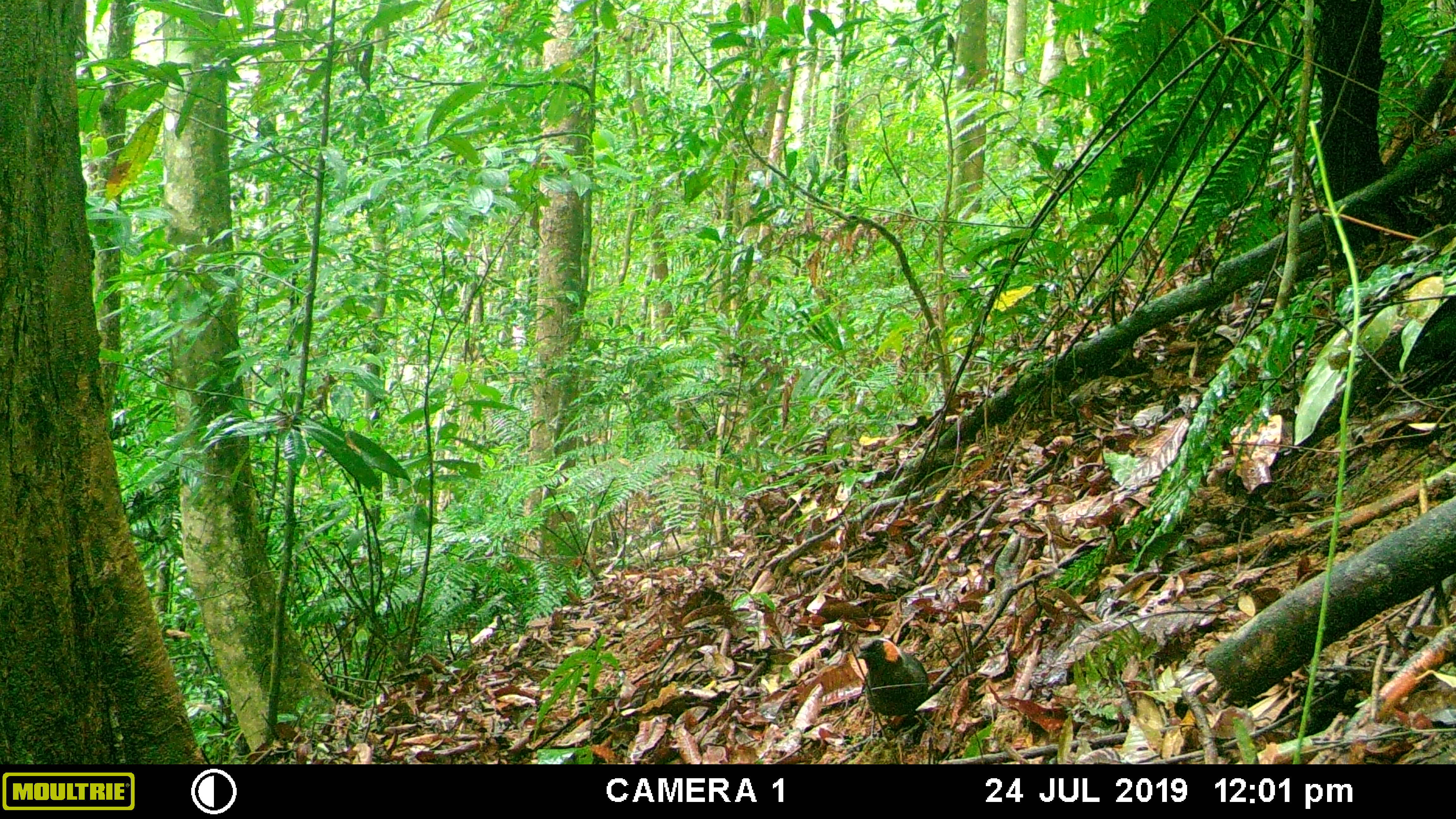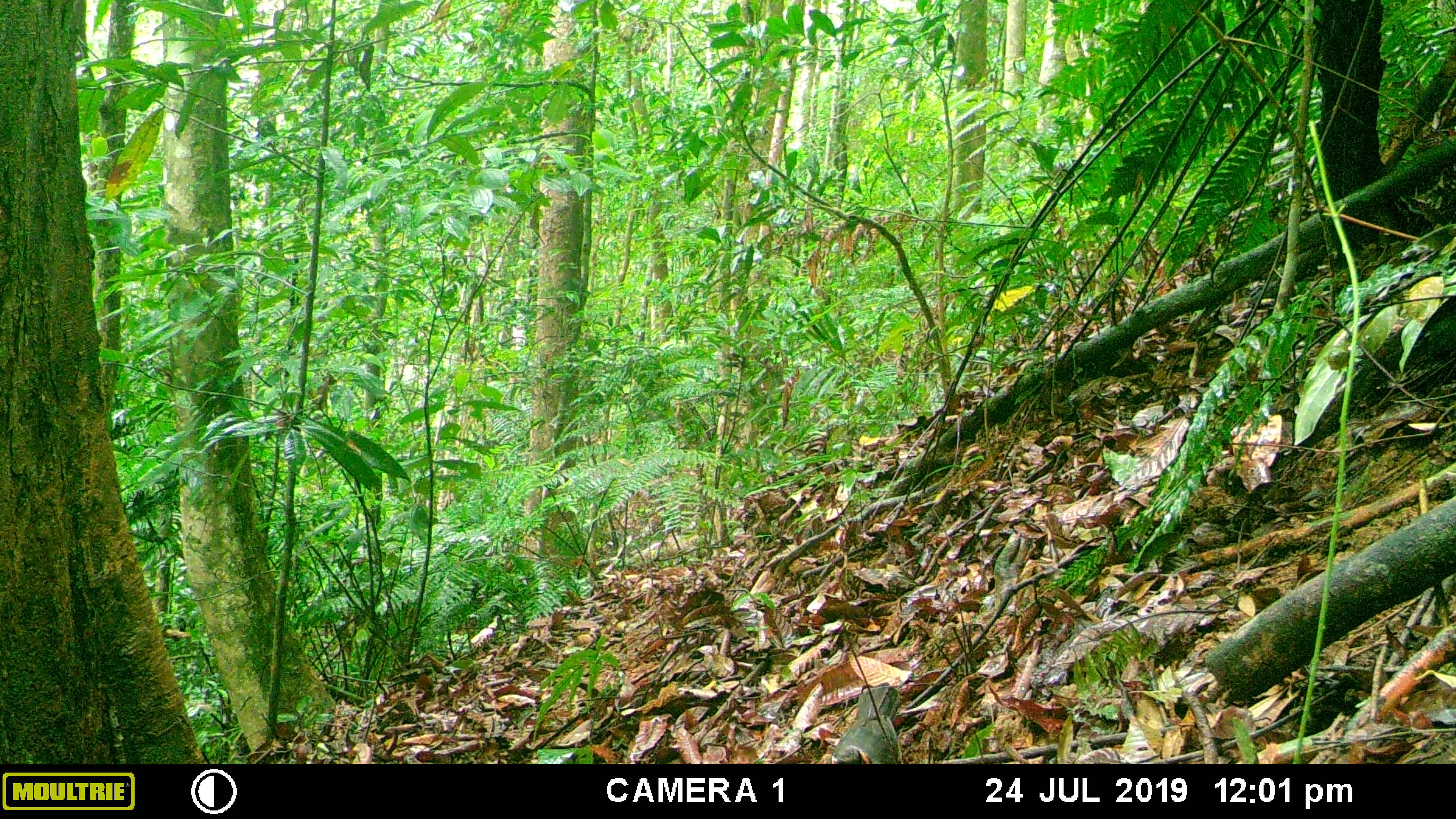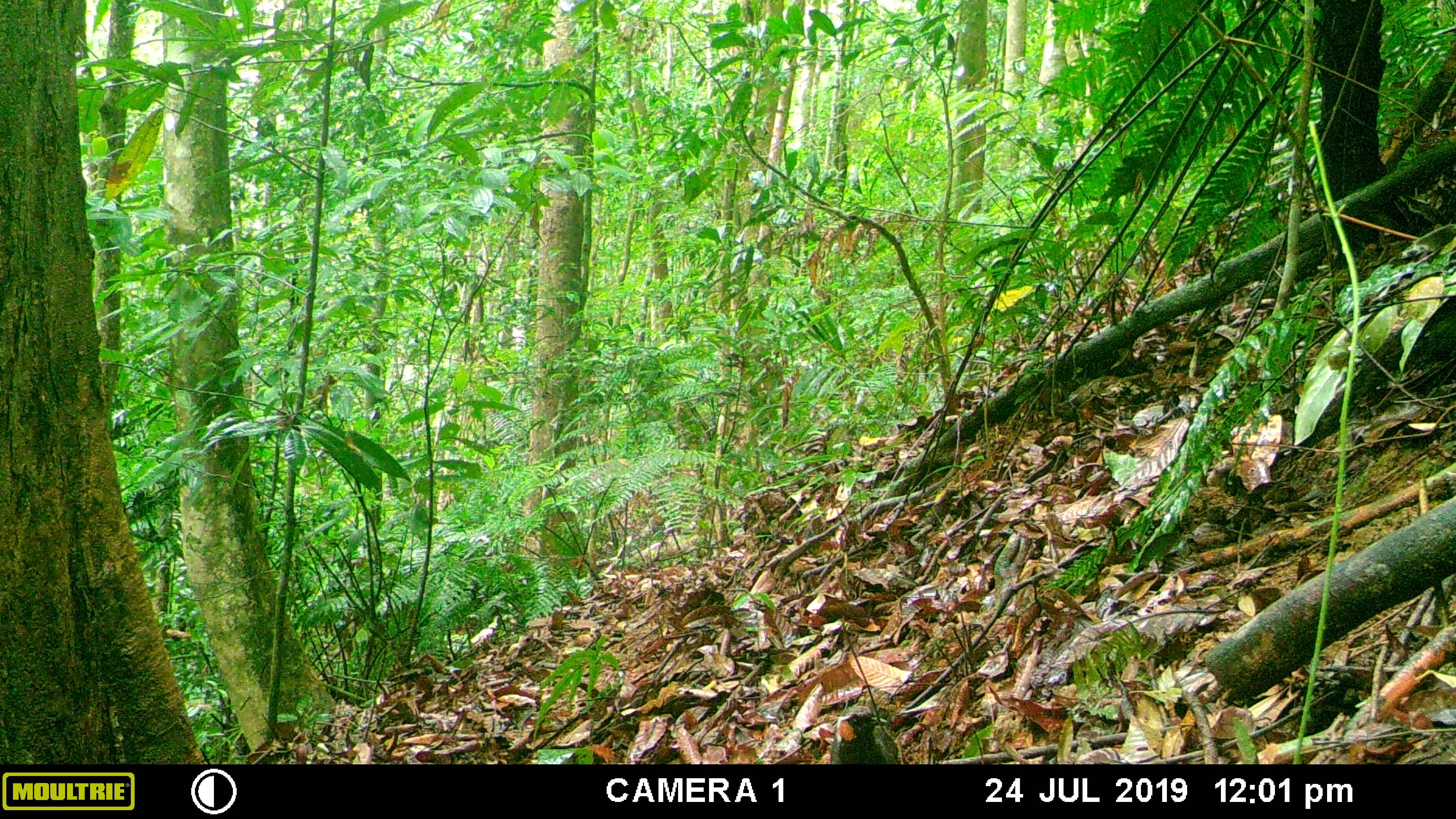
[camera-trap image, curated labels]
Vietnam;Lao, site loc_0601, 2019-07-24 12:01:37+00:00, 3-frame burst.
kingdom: Animalia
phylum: Chordata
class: Aves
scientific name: Aves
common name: bird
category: unidentified bird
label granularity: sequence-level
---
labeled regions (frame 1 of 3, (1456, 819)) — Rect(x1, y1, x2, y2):
unidentified bird: Rect(855, 635, 929, 746)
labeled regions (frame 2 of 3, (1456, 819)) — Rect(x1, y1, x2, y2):
unidentified bird: Rect(830, 682, 902, 764)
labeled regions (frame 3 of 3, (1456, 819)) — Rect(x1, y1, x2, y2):
unidentified bird: Rect(832, 704, 898, 764)